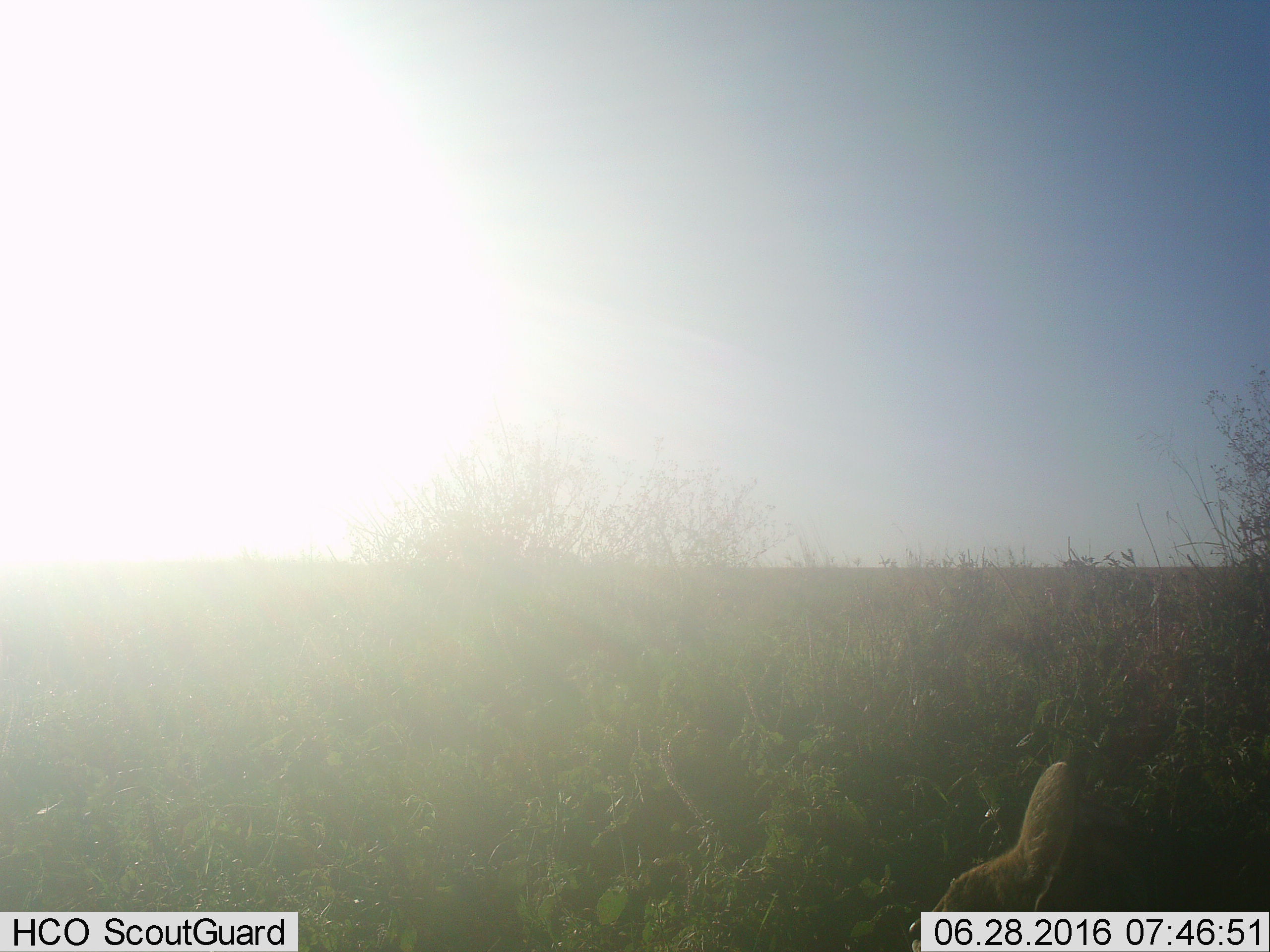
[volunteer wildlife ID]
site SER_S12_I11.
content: unidentified animal